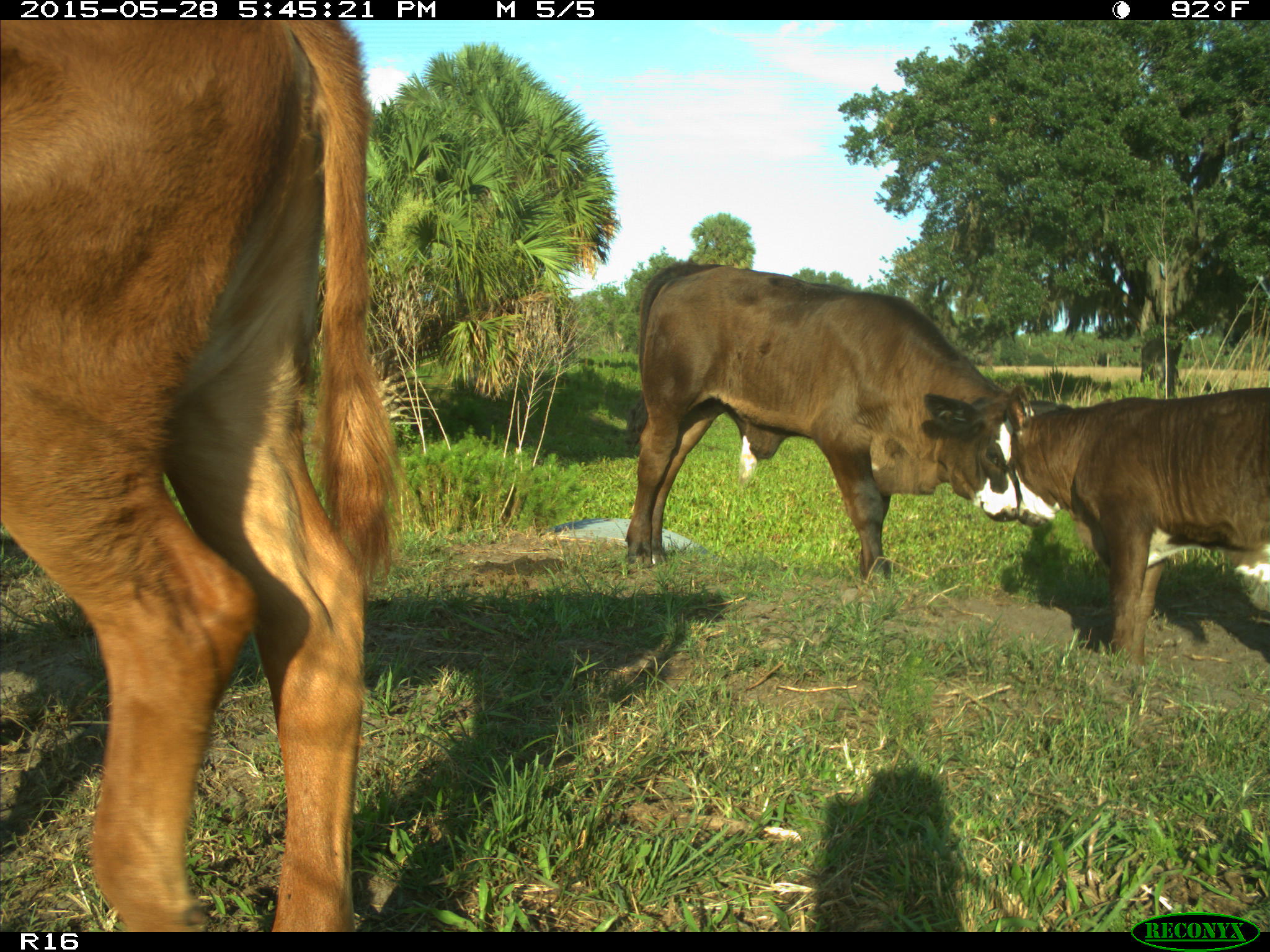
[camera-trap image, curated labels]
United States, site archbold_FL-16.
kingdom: Animalia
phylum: Chordata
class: Mammalia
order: Artiodactyla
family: Bovidae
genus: Bos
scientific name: Bos taurus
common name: domestic cow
Bos taurus (domestic cow).